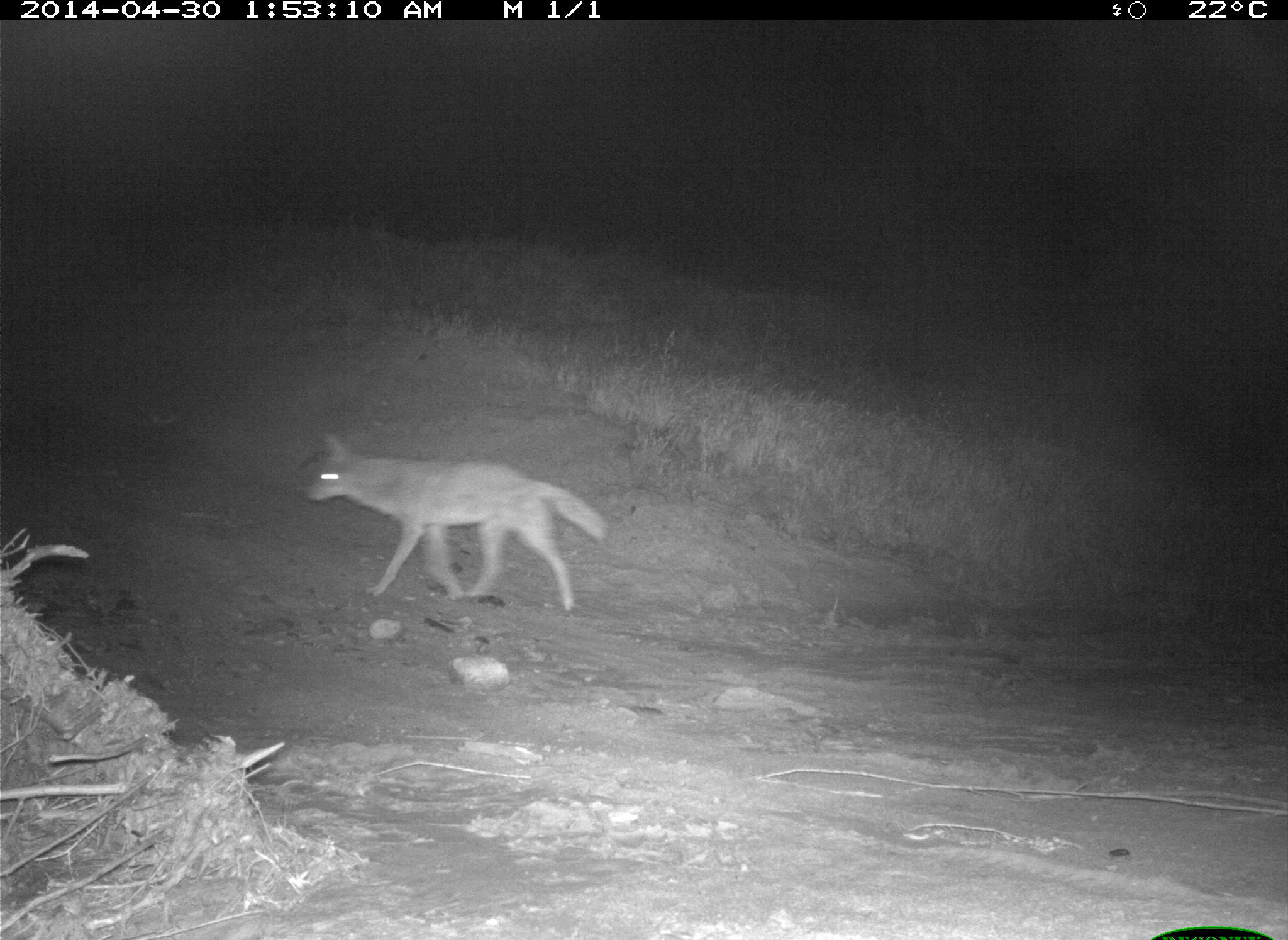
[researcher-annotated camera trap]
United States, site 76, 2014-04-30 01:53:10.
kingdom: Animalia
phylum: Chordata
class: Mammalia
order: Carnivora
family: Canidae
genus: Canis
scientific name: Canis latrans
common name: coyote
Coyote (Canis latrans).